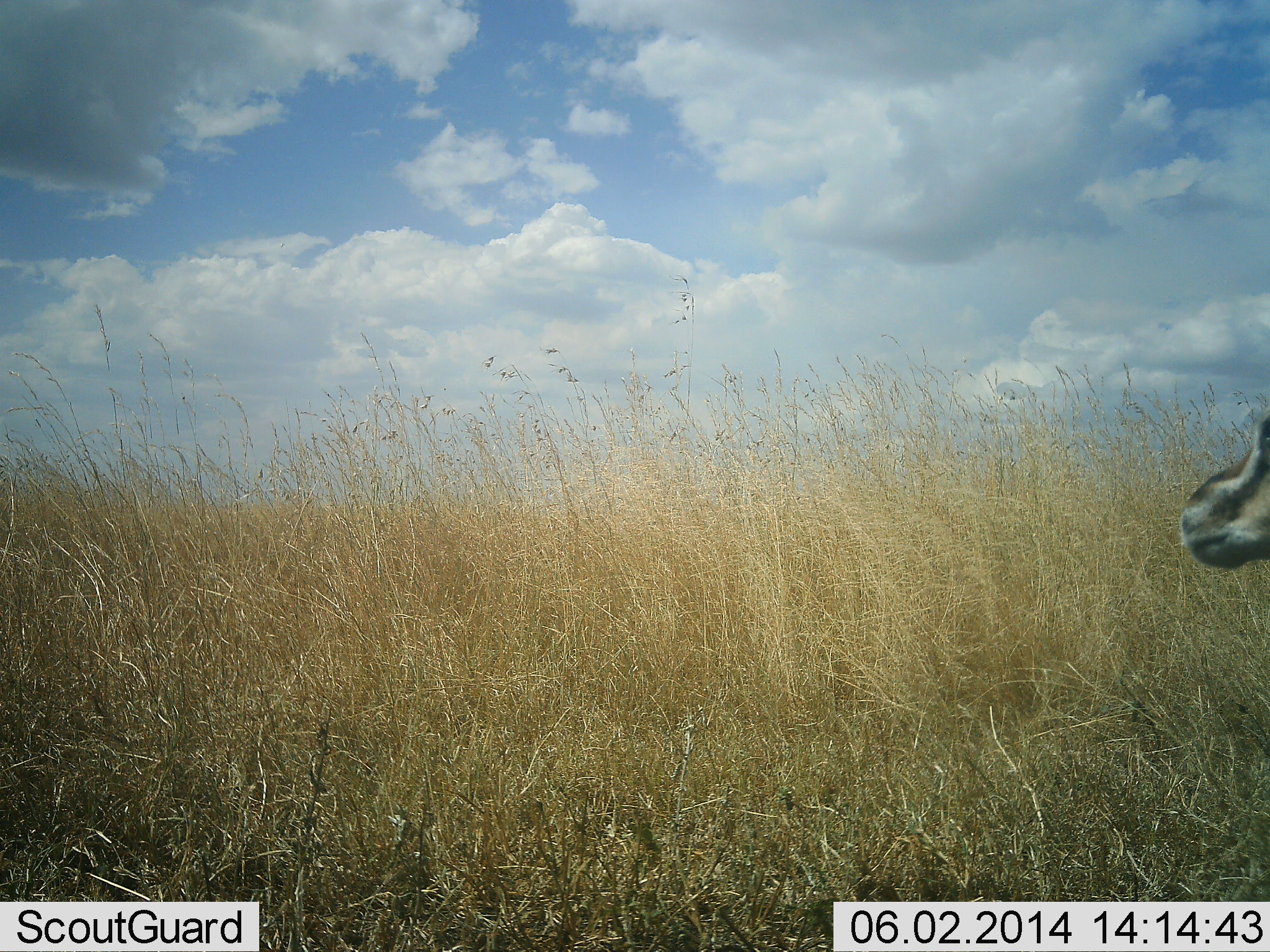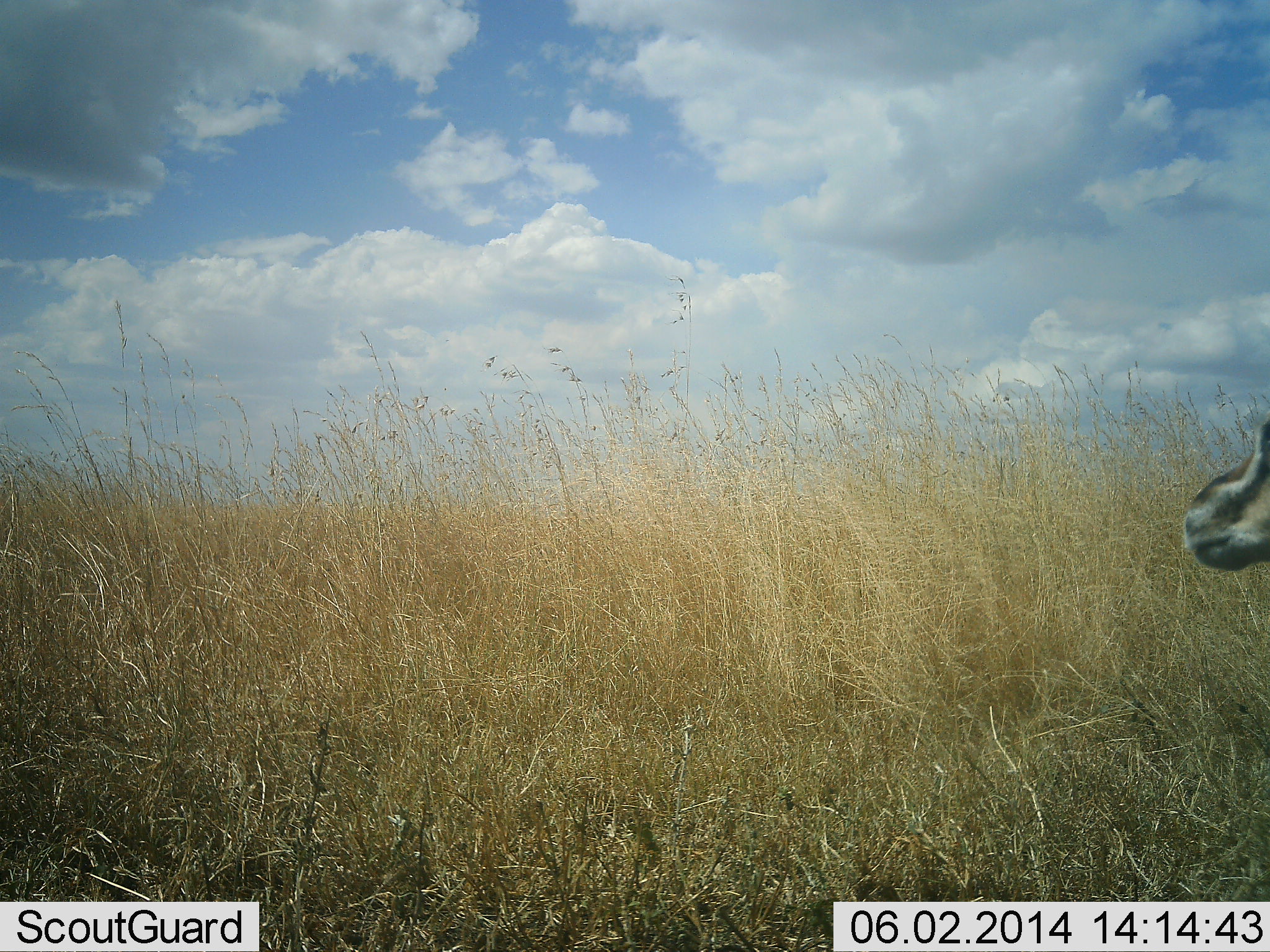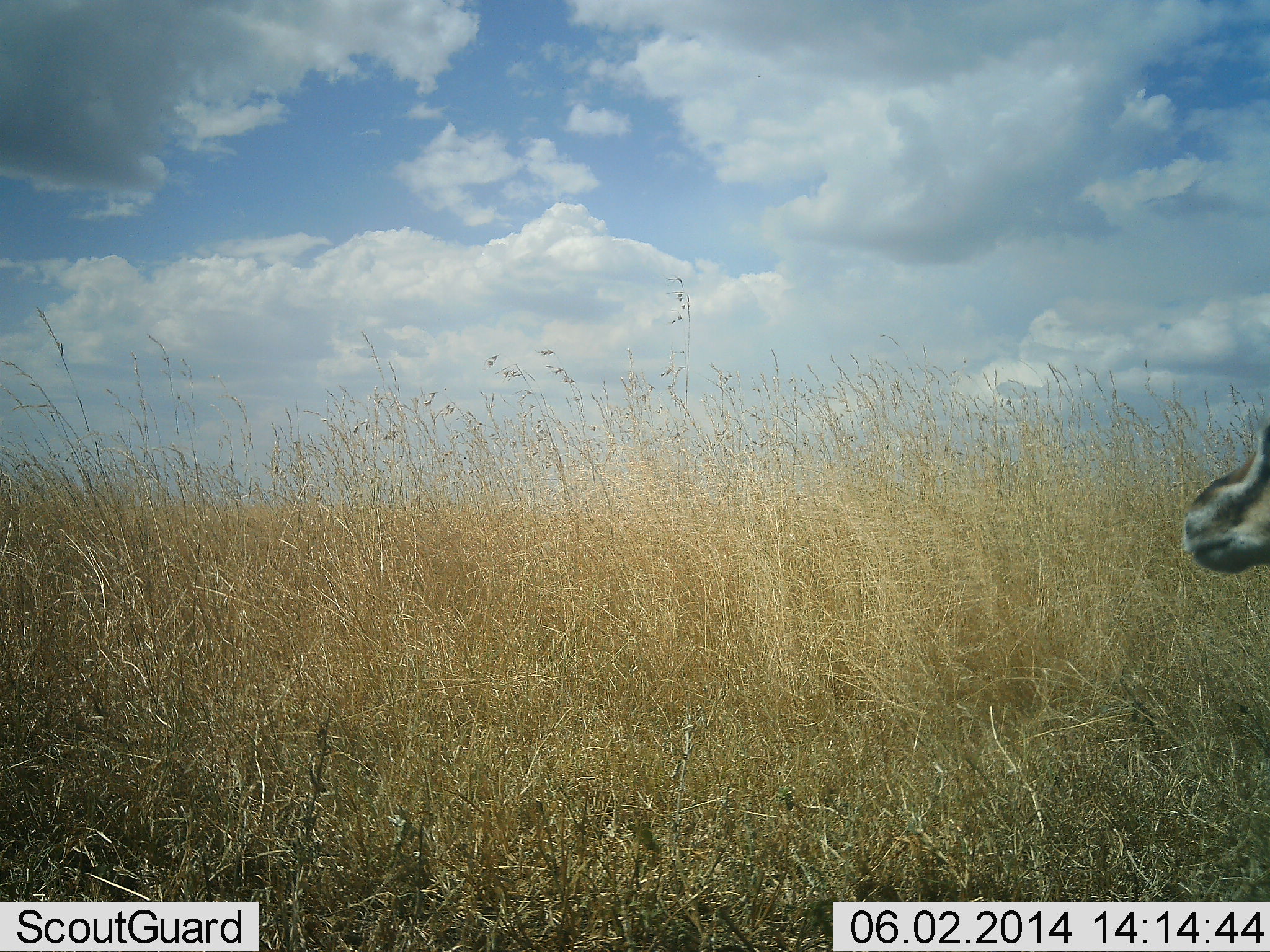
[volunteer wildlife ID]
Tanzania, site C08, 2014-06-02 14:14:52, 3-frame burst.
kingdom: Animalia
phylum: Chordata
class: Mammalia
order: Artiodactyla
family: Bovidae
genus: Eudorcas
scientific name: Eudorcas thomsonii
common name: thomson's gazelle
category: gazellethomsons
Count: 1.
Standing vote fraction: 100%.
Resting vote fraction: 0%.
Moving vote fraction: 0%.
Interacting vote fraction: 0%.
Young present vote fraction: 0%.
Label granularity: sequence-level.